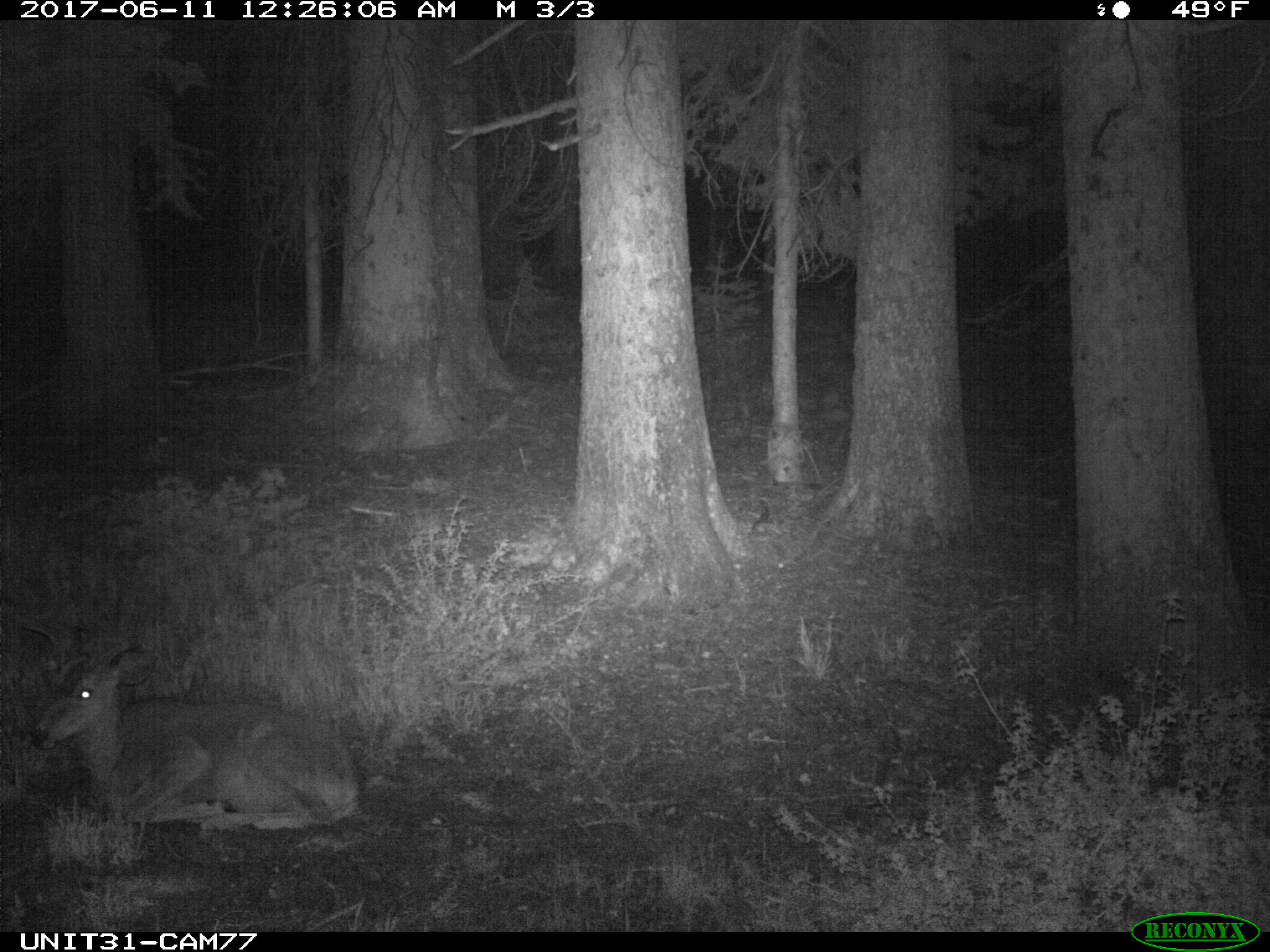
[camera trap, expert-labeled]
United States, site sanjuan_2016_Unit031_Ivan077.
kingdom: Animalia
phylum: Chordata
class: Mammalia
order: Artiodactyla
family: Cervidae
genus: Odocoileus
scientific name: Odocoileus hemionus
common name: mule deer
Odocoileus hemionus (mule deer).